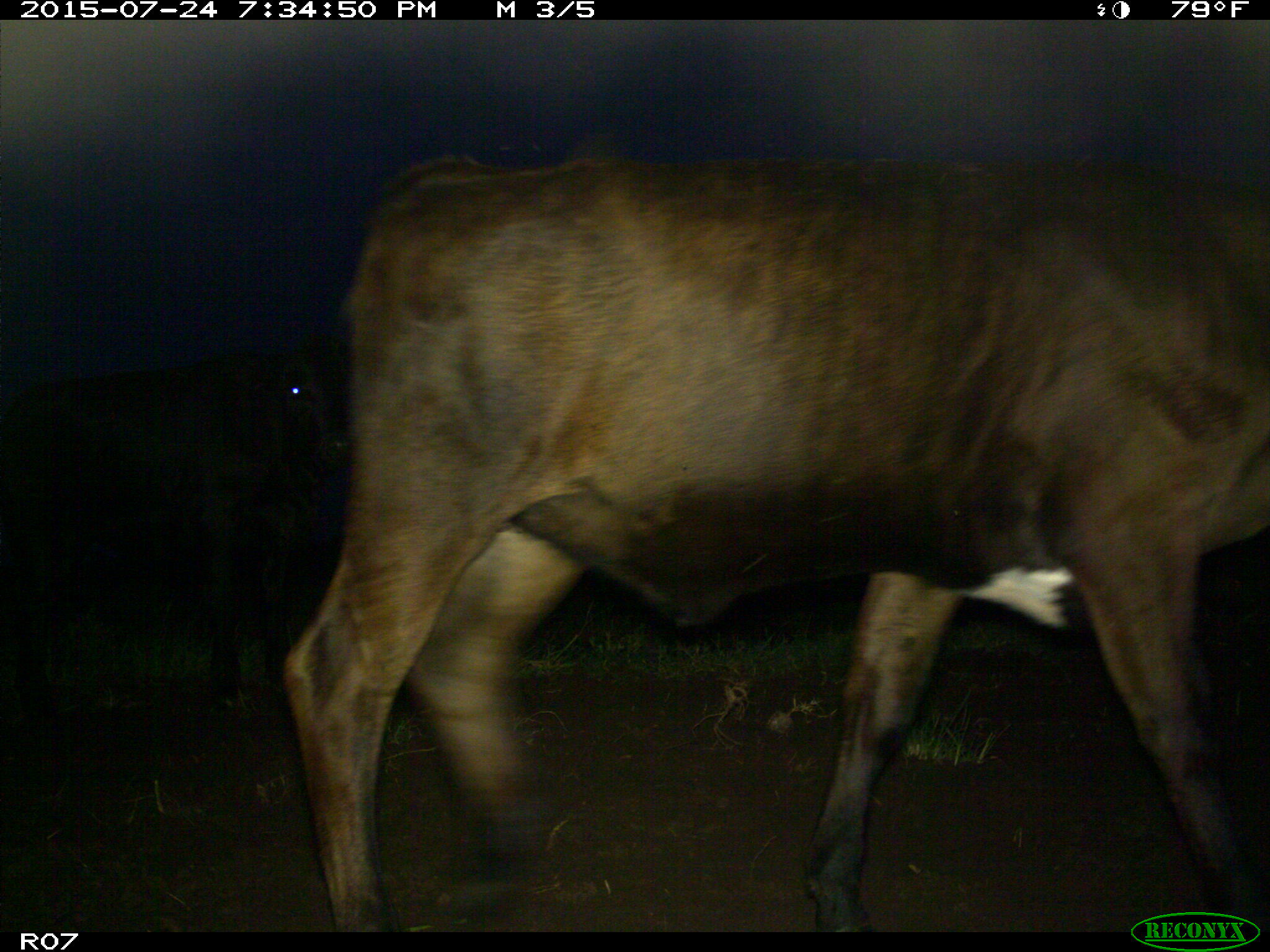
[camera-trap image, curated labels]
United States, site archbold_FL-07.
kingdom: Animalia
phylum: Chordata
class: Mammalia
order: Artiodactyla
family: Bovidae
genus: Bos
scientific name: Bos taurus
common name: domestic cow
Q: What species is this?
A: Bos taurus (domestic cow).